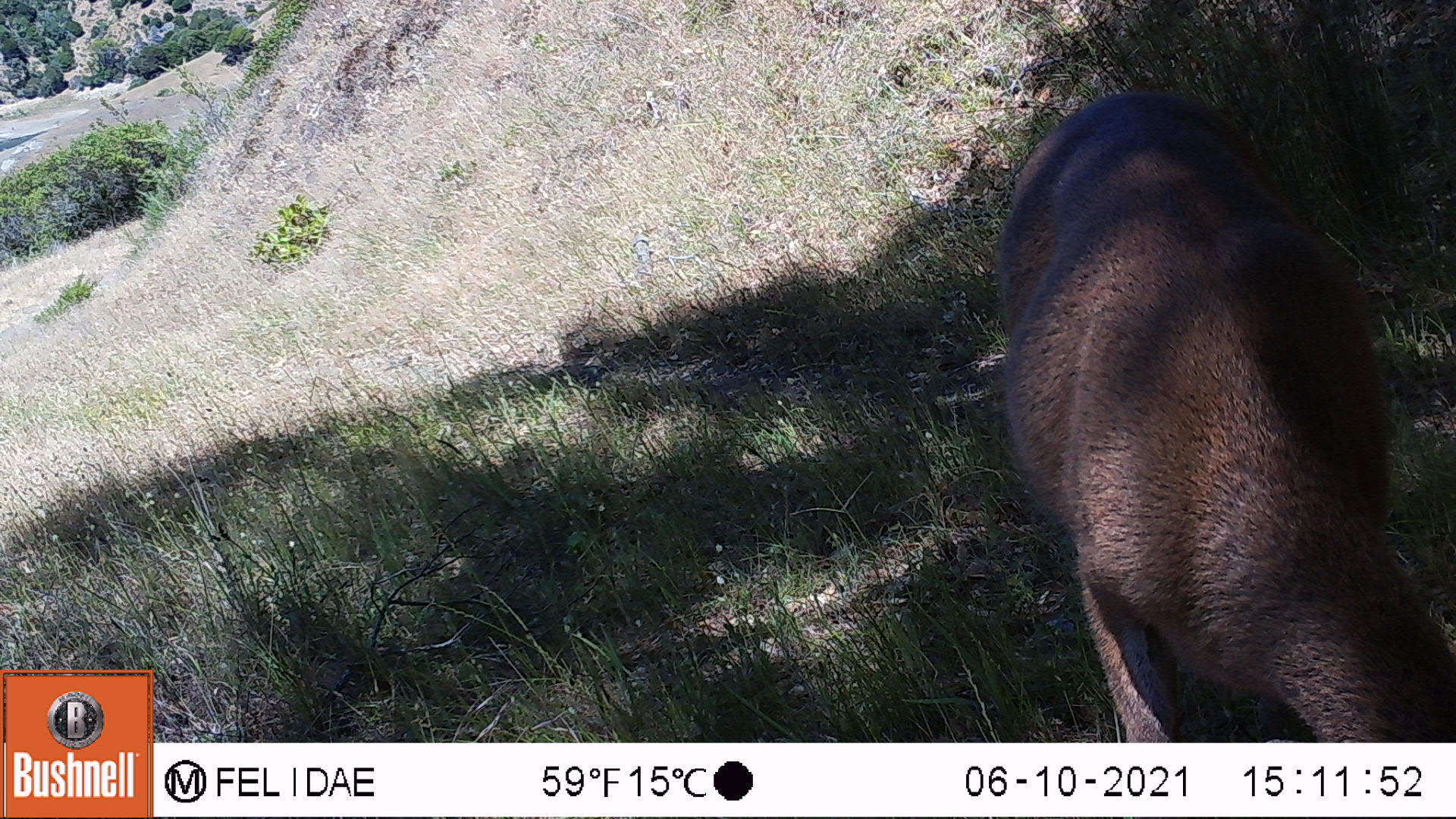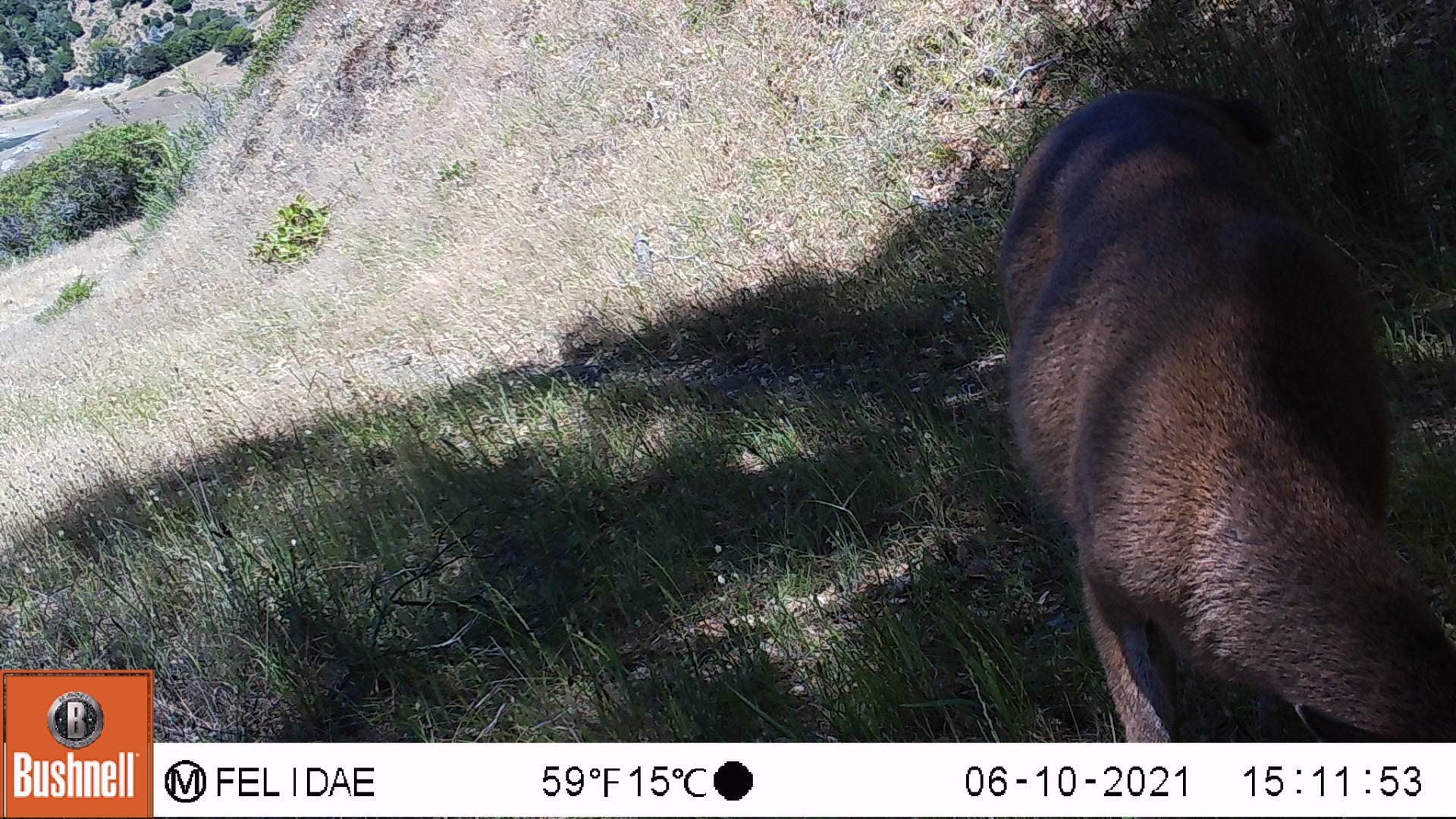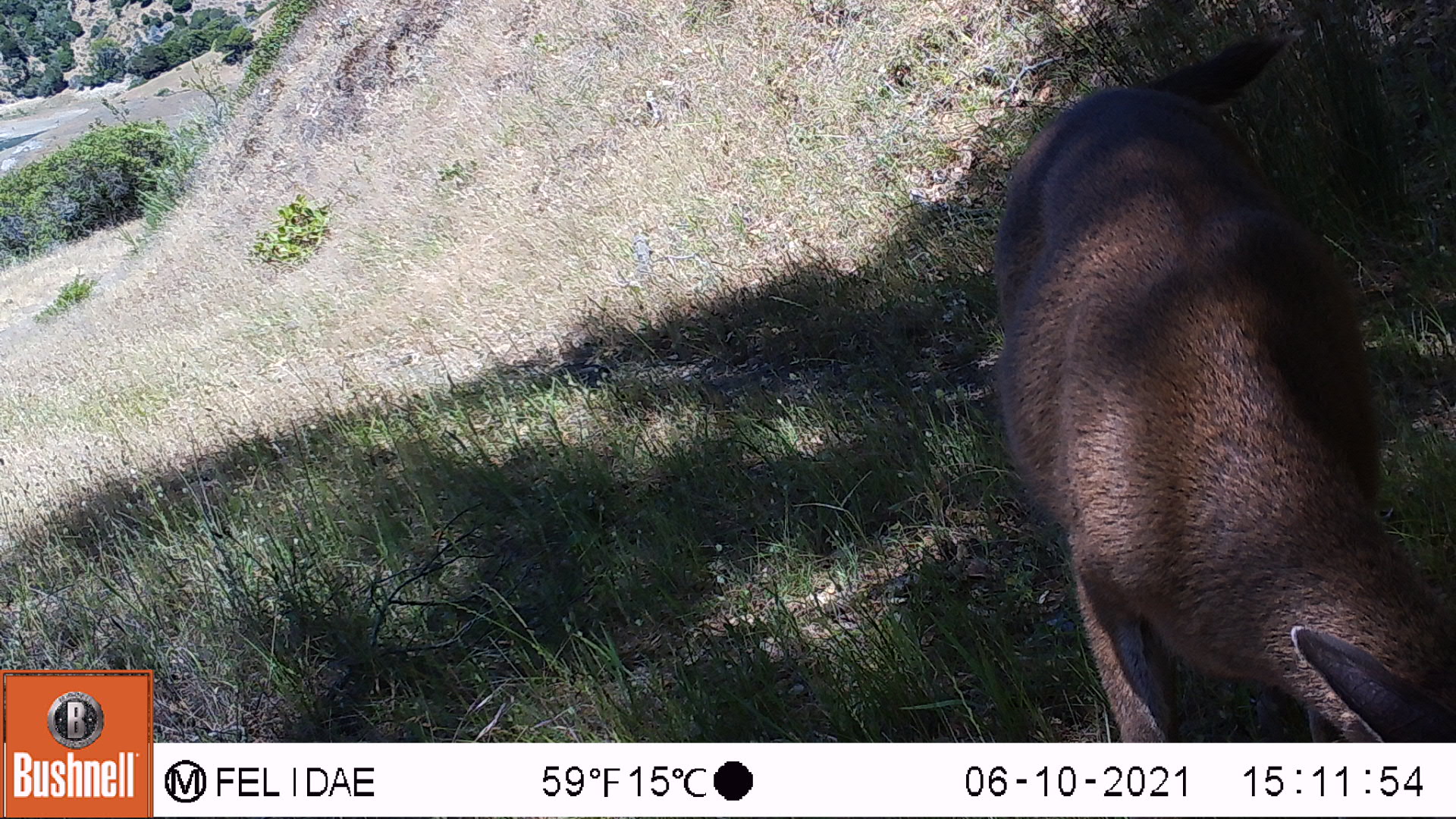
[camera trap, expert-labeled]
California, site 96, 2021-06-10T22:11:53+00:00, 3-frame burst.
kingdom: Animalia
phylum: Chordata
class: Mammalia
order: Artiodactyla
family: Cervidae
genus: Odocoileus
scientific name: Odocoileus hemionus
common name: mule deer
Mule deer (Odocoileus hemionus).